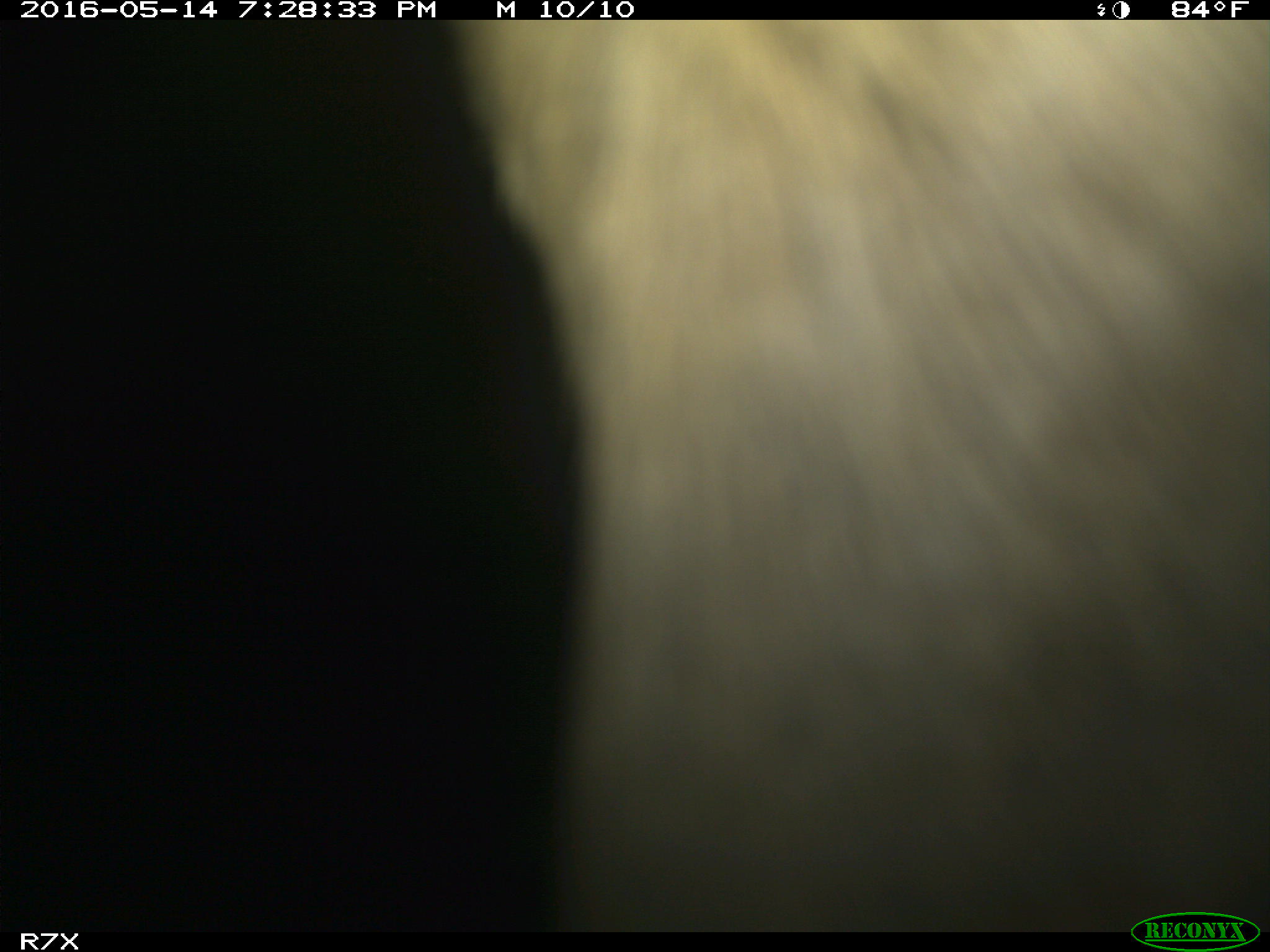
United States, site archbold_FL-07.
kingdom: Animalia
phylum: Chordata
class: Mammalia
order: Artiodactyla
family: Bovidae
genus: Bos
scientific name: Bos taurus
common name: domestic cow